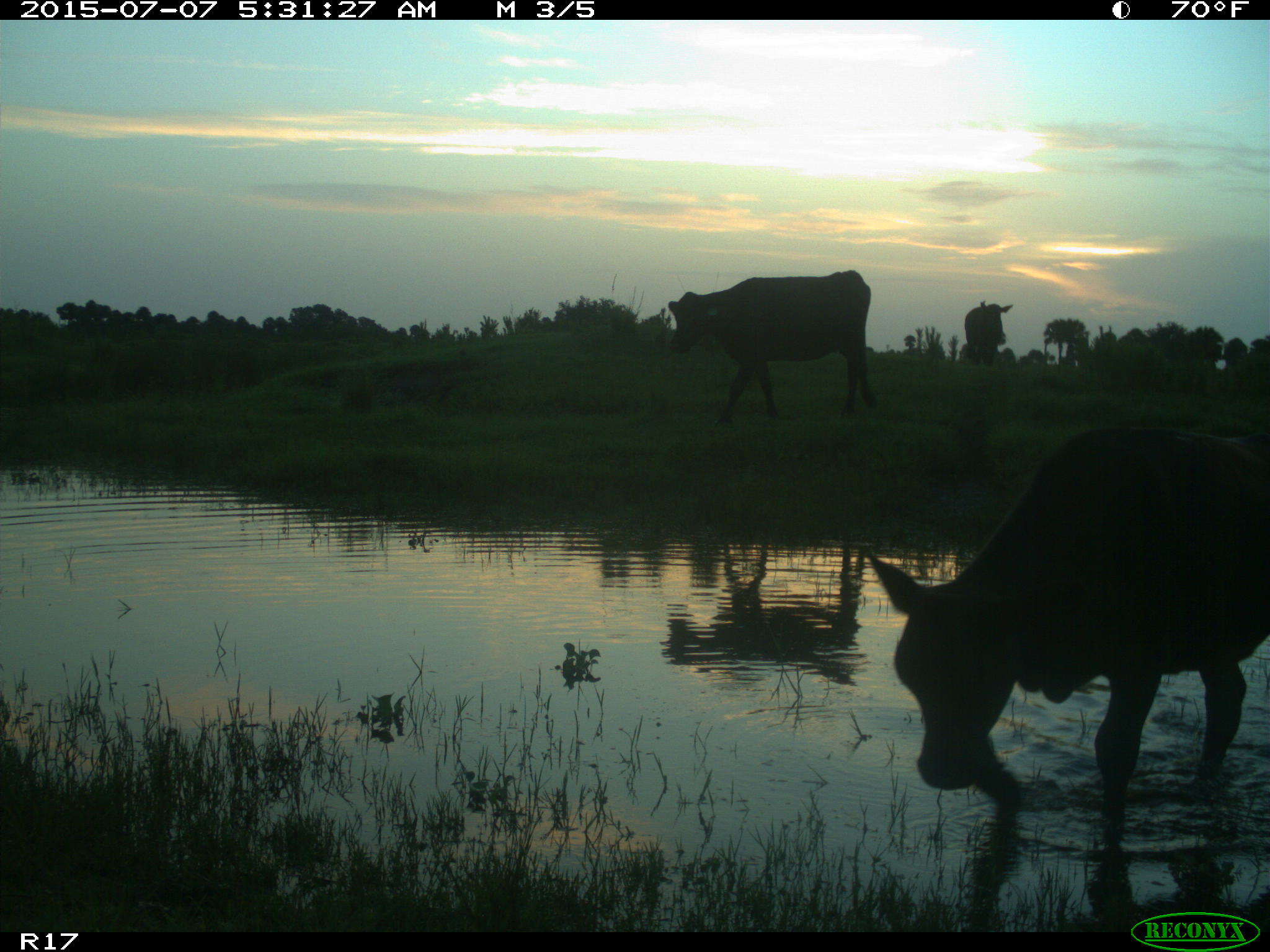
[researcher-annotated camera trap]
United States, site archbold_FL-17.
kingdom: Animalia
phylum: Chordata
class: Mammalia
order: Artiodactyla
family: Bovidae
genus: Bos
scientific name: Bos taurus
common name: domestic cow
Bos taurus (domestic cow).